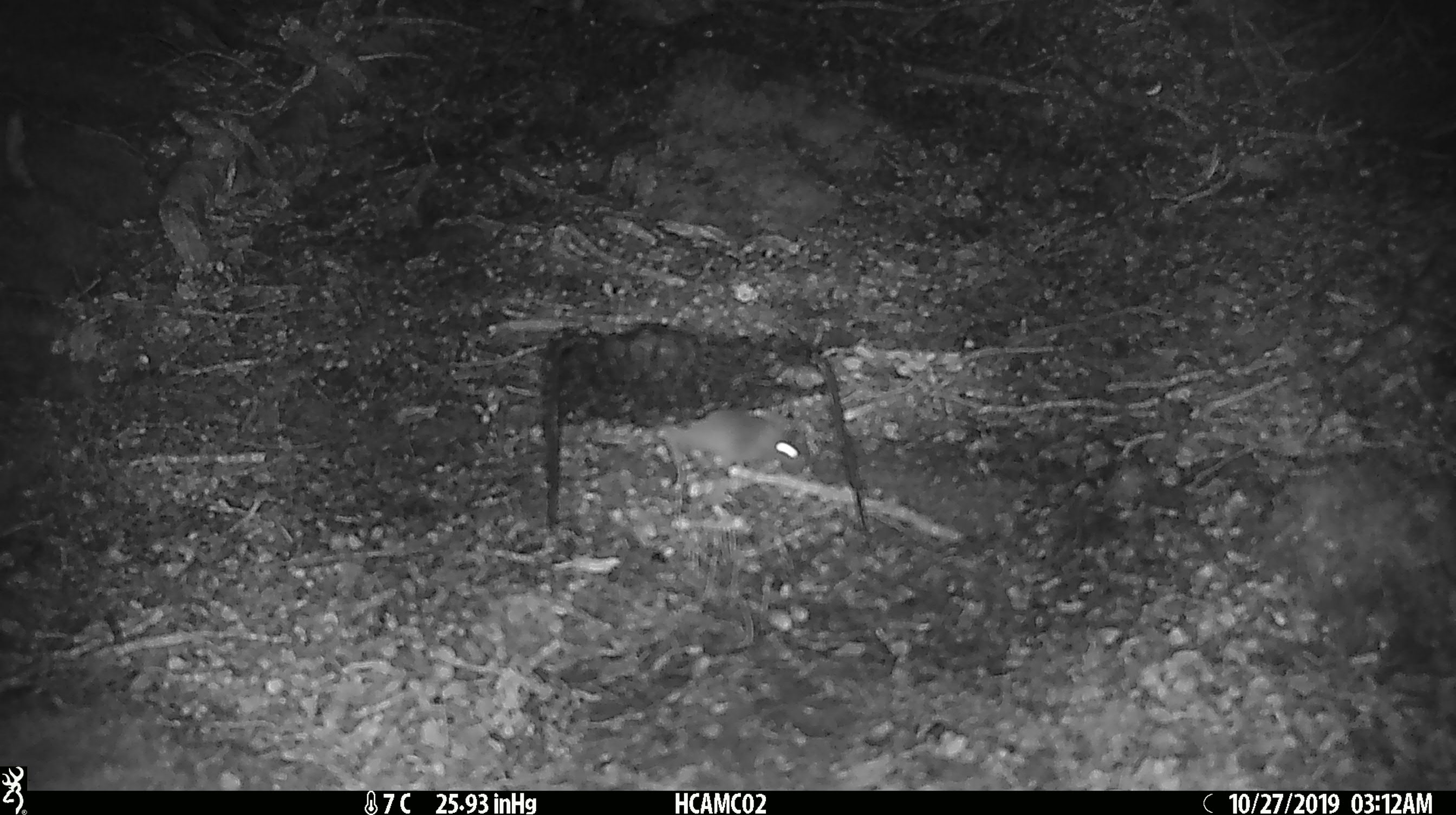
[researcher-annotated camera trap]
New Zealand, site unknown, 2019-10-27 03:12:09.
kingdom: Animalia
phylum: Chordata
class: Mammalia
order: Rodentia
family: Muridae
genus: Mus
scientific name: Mus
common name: mouse